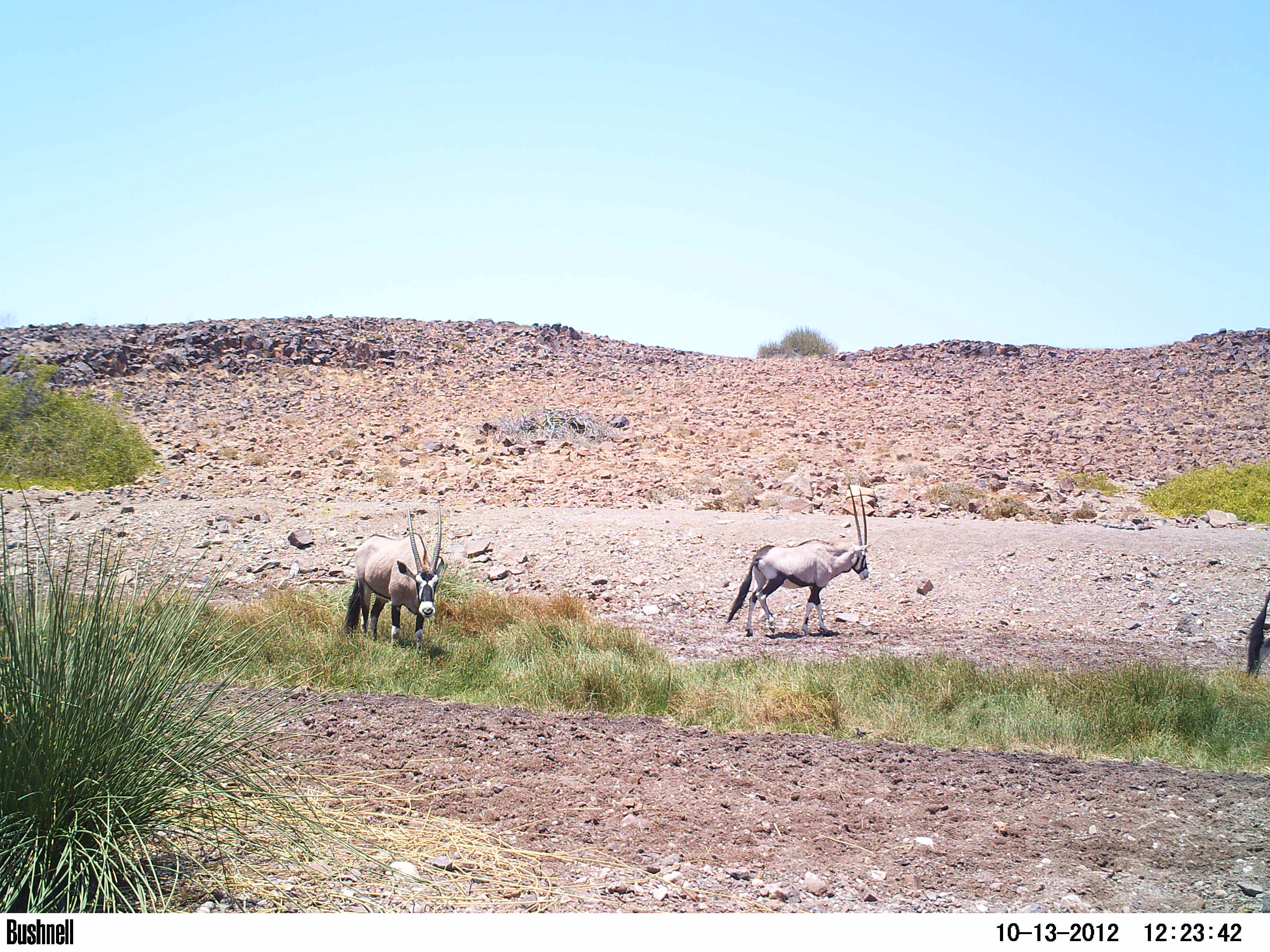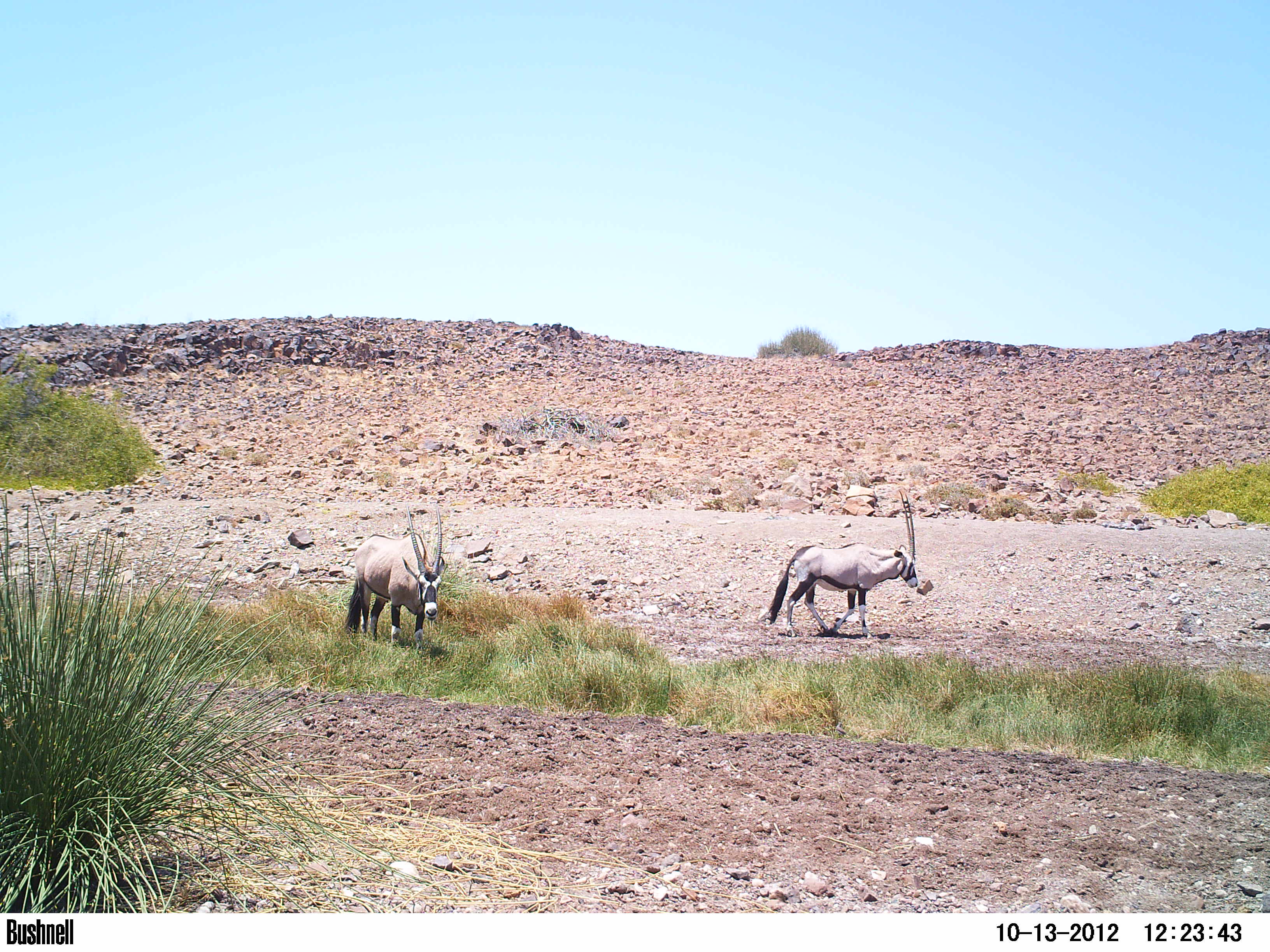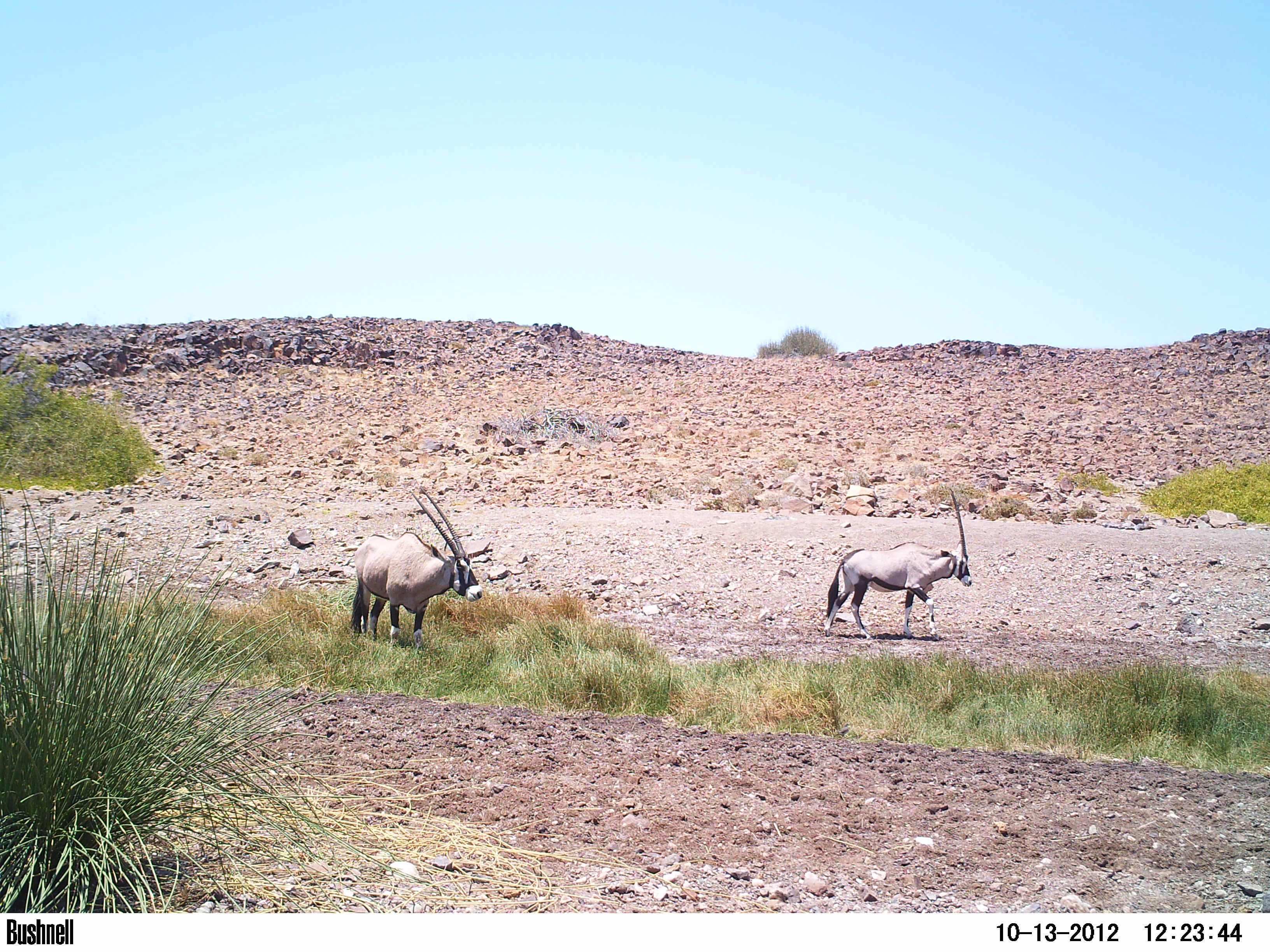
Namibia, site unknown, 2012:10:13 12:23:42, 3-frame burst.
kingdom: Animalia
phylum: Chordata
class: Mammalia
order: Artiodactyla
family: Bovidae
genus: Oryx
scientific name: Oryx gazella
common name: gemsbok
Oryx gazella (gemsbok).